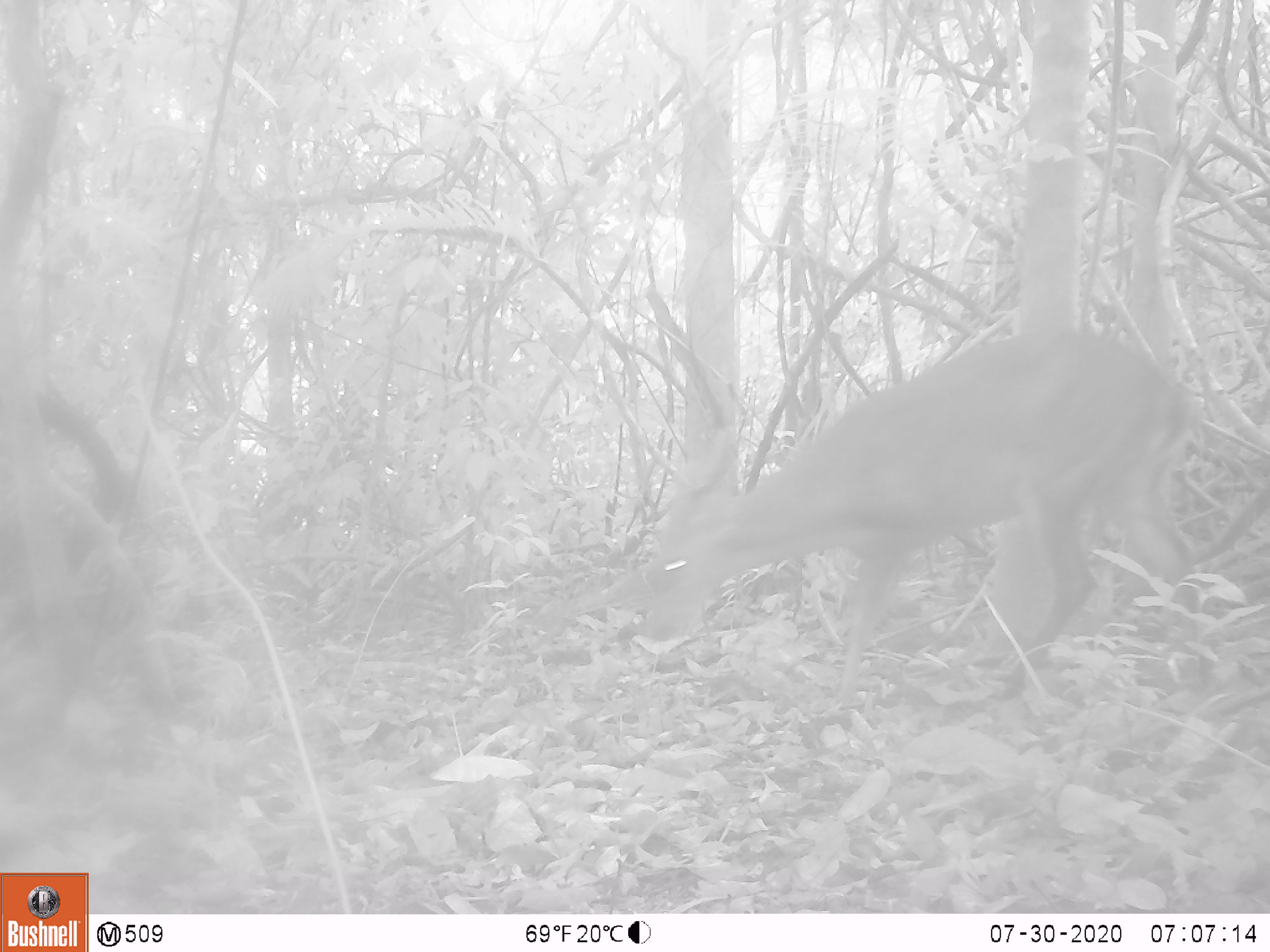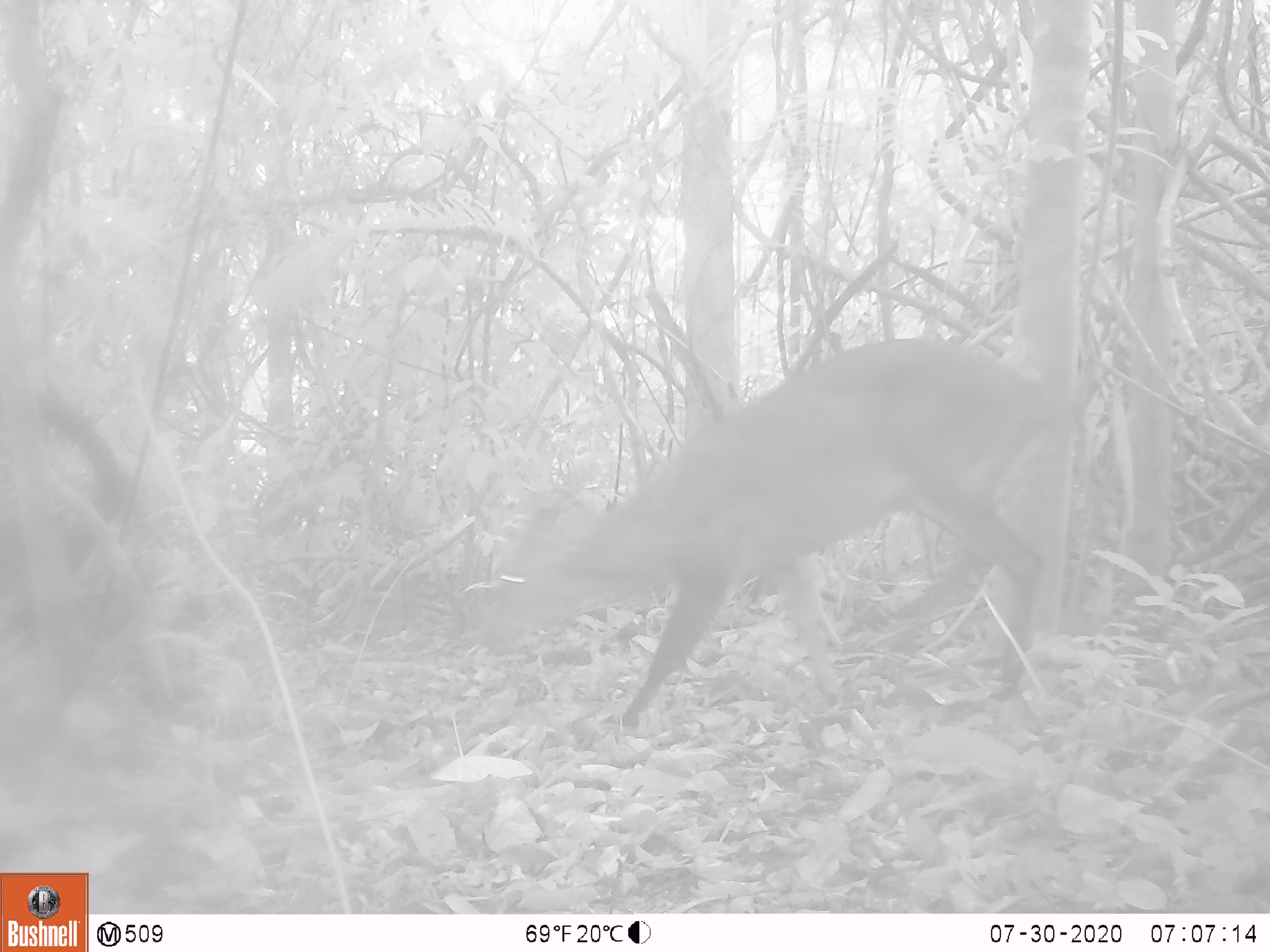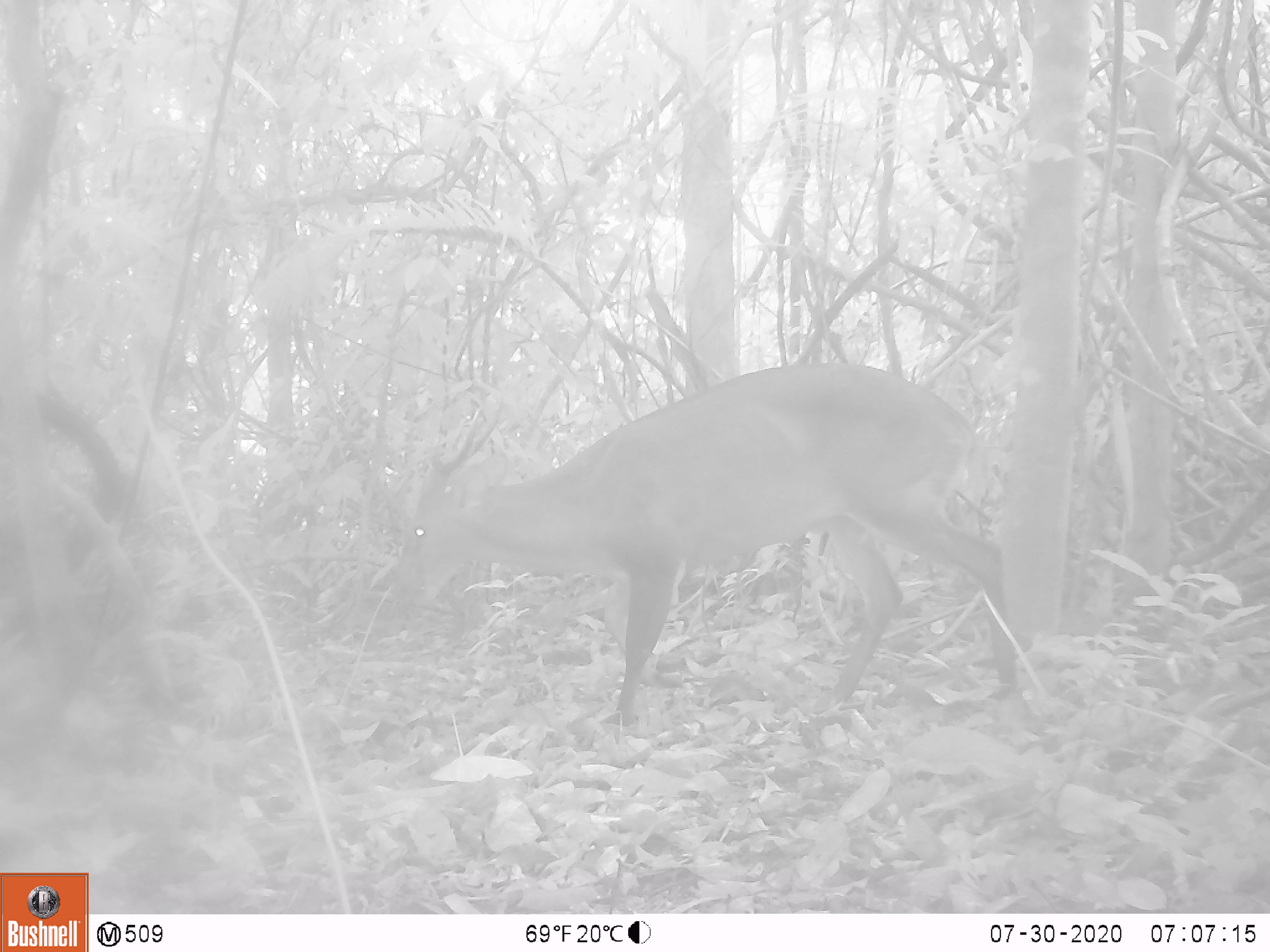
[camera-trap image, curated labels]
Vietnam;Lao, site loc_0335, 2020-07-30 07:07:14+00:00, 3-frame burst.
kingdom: Animalia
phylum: Chordata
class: Mammalia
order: Artiodactyla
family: Cervidae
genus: Muntiacus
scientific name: Muntiacus vuquangensis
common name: large-antlered muntjac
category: large antlered muntjac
Large antlered muntjac (large-antlered muntjac) (Muntiacus vuquangensis). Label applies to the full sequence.